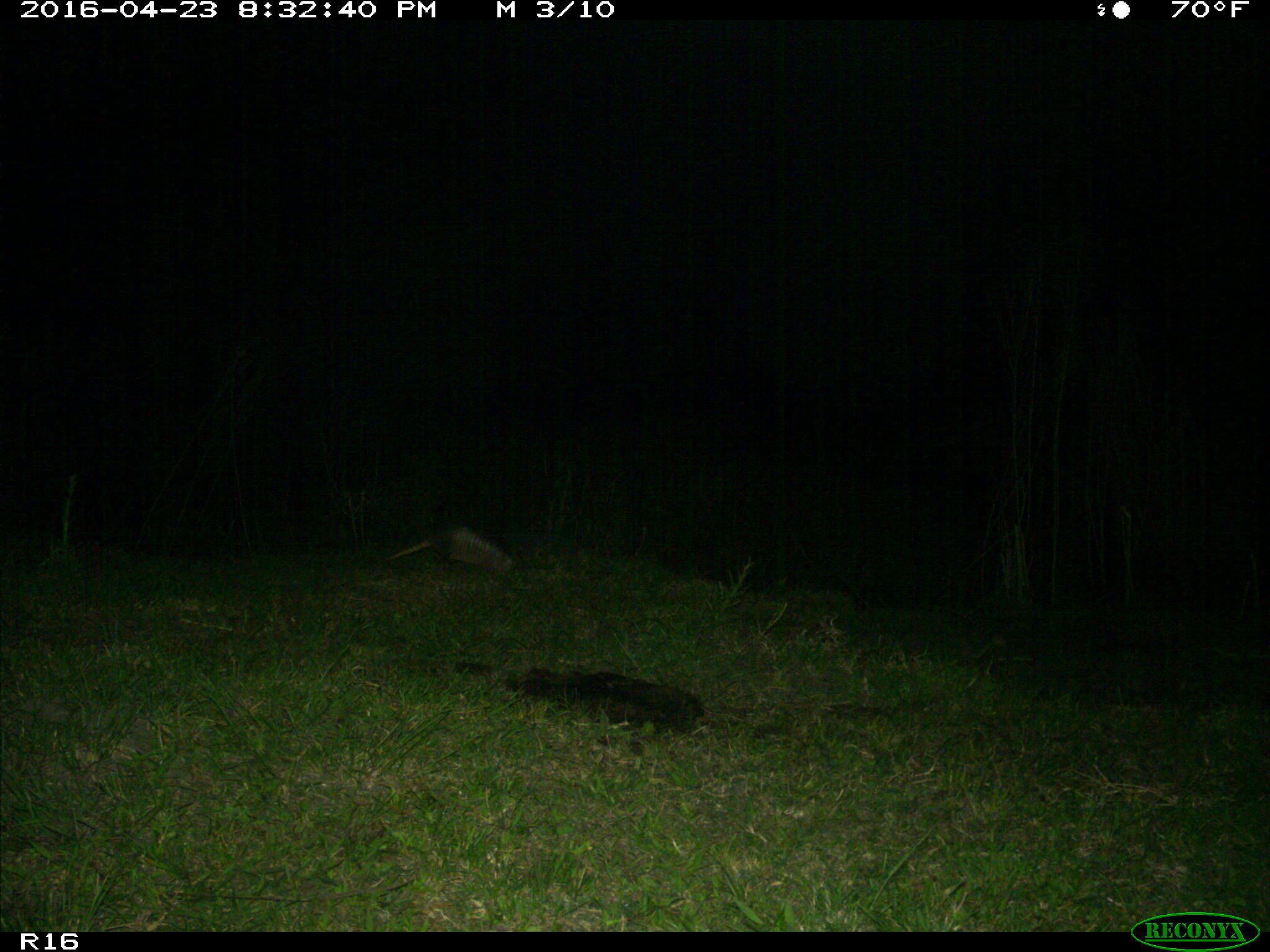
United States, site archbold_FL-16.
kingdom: Animalia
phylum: Chordata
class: Mammalia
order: Cingulata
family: Dasypodidae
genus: Dasypus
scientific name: Dasypus novemcinctus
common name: nine-banded armadillo